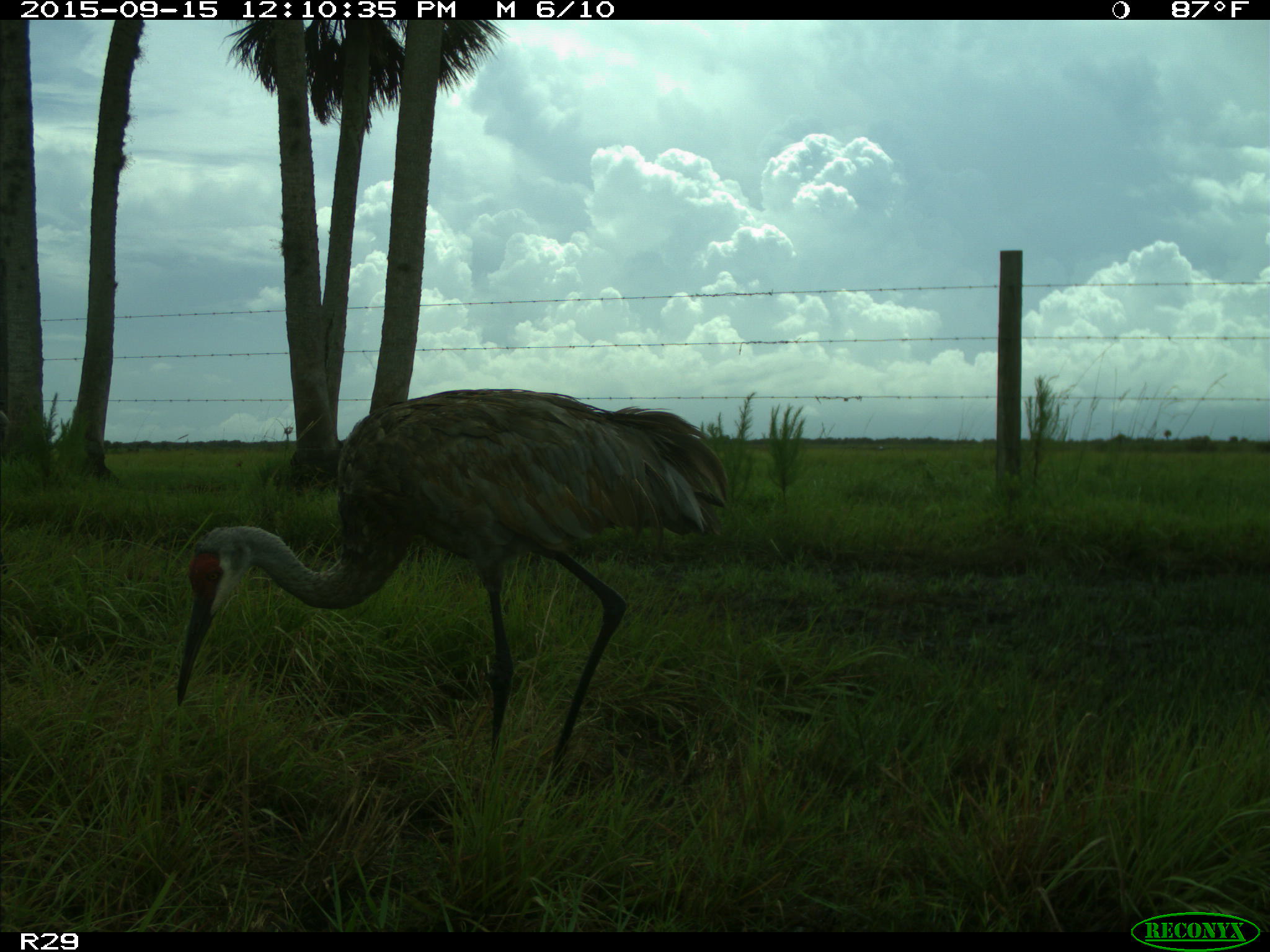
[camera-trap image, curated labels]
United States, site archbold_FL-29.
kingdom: Animalia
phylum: Chordata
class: Aves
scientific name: Aves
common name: birds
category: unidentified bird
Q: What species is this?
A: Unidentified bird (birds) (Aves).